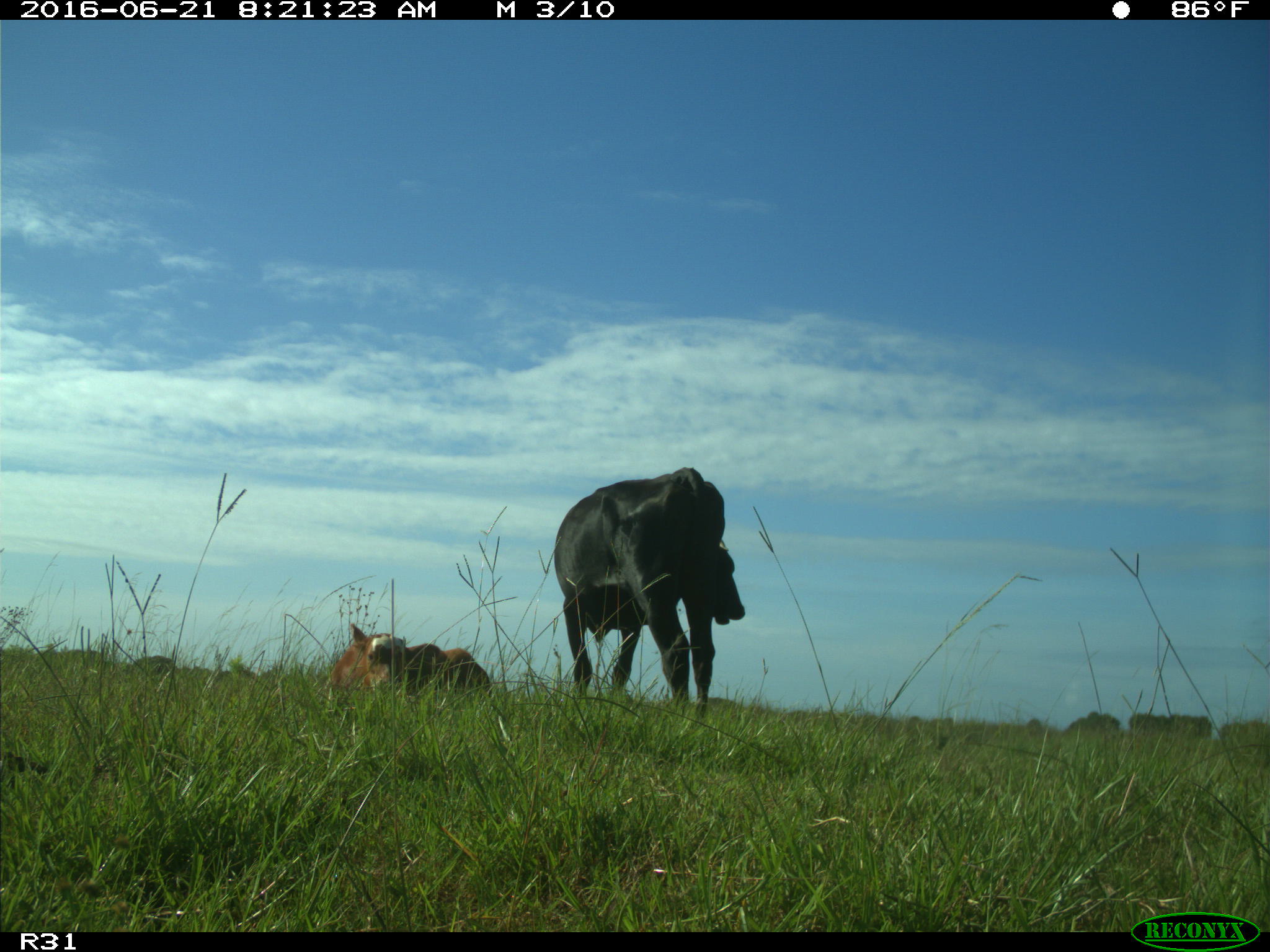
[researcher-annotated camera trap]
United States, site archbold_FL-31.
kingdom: Animalia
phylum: Chordata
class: Mammalia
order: Artiodactyla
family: Bovidae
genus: Bos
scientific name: Bos taurus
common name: domestic cow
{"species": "Bos taurus (domestic cow)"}